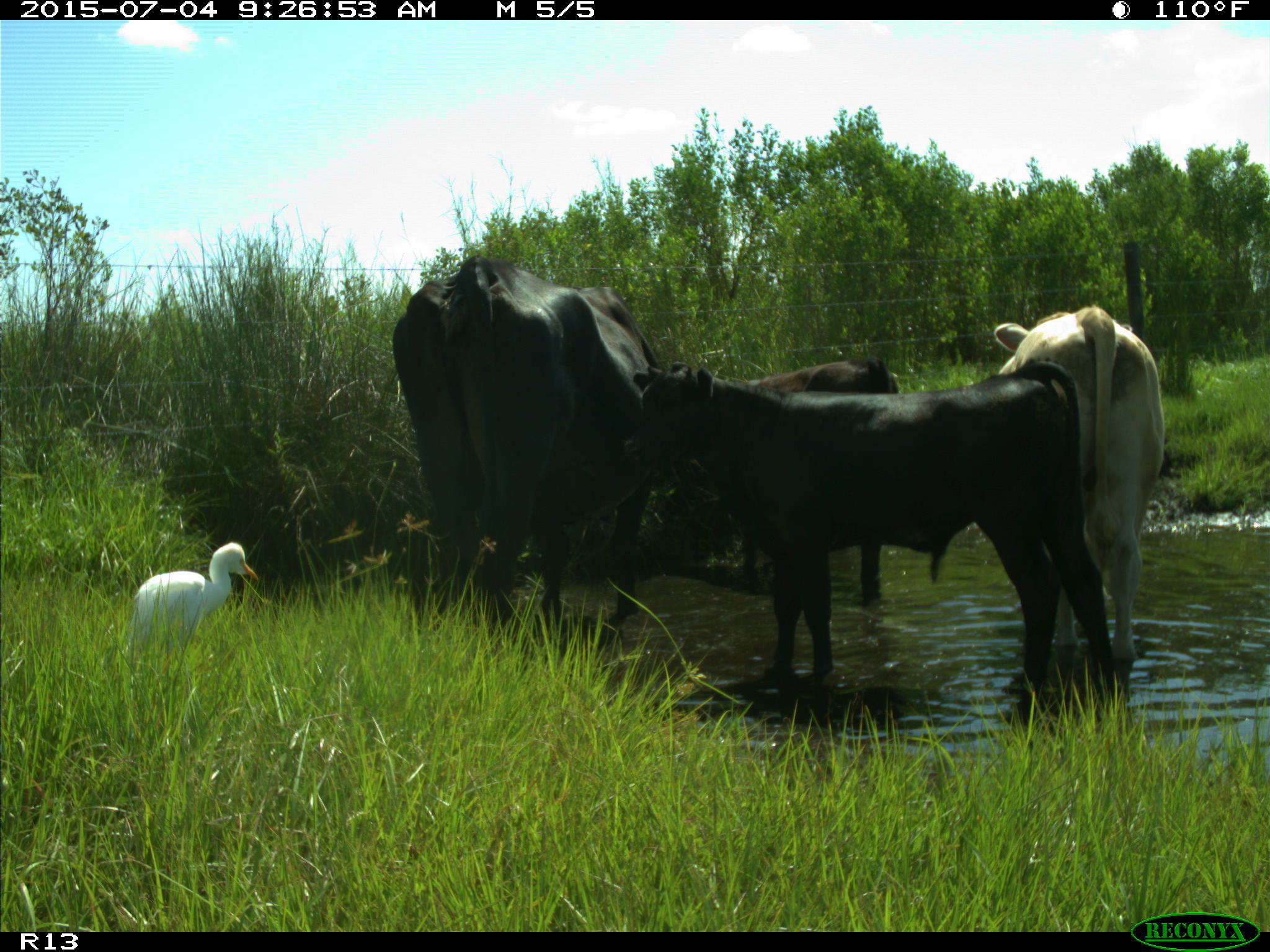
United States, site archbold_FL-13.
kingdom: Animalia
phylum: Chordata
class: Mammalia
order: Artiodactyla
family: Bovidae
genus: Bos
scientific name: Bos taurus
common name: domestic cow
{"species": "Bos taurus (domestic cow)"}